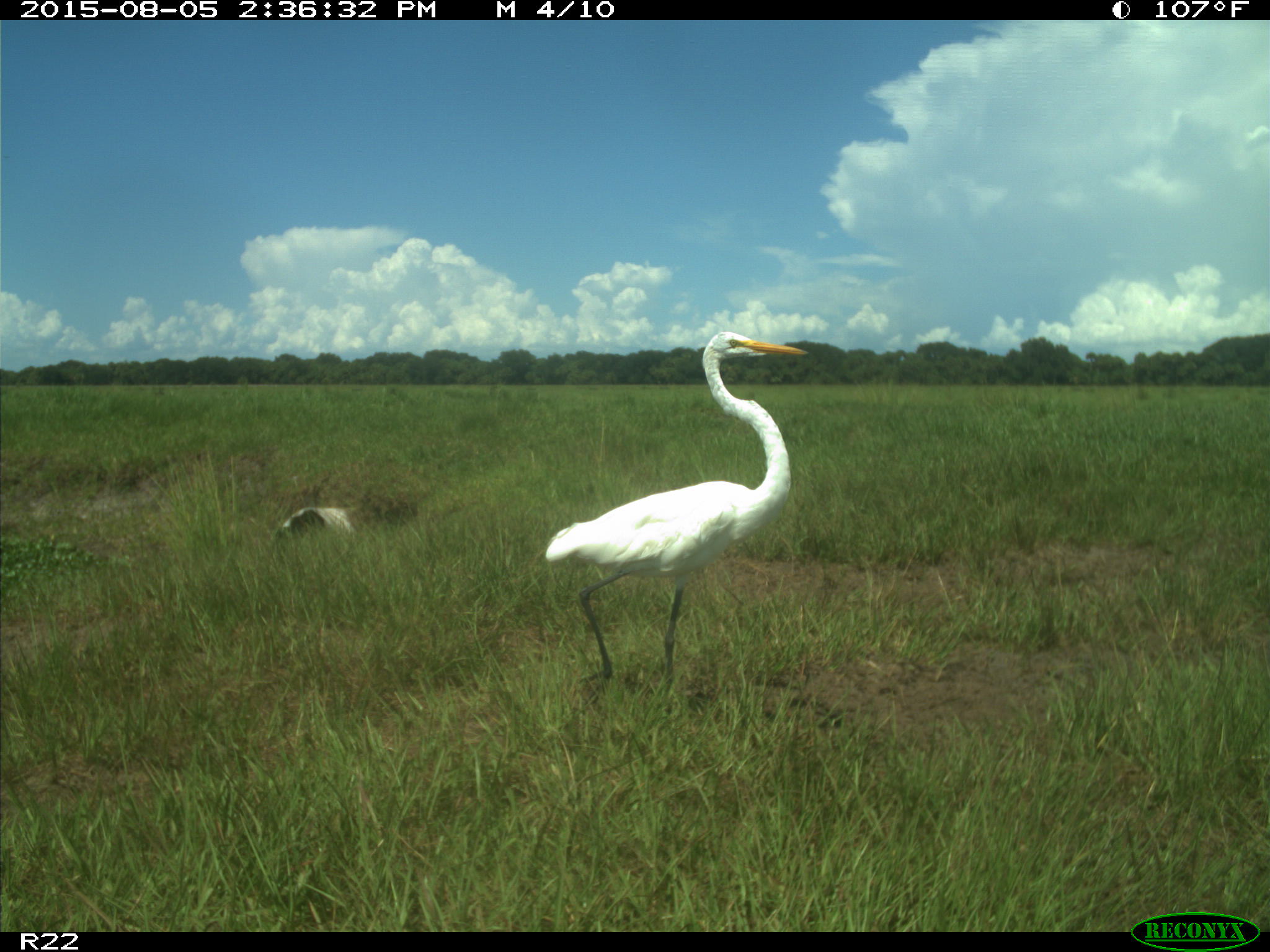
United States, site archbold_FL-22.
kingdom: Animalia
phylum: Chordata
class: Aves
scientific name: Aves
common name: birds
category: unidentified bird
Unidentified bird (birds) (Aves).